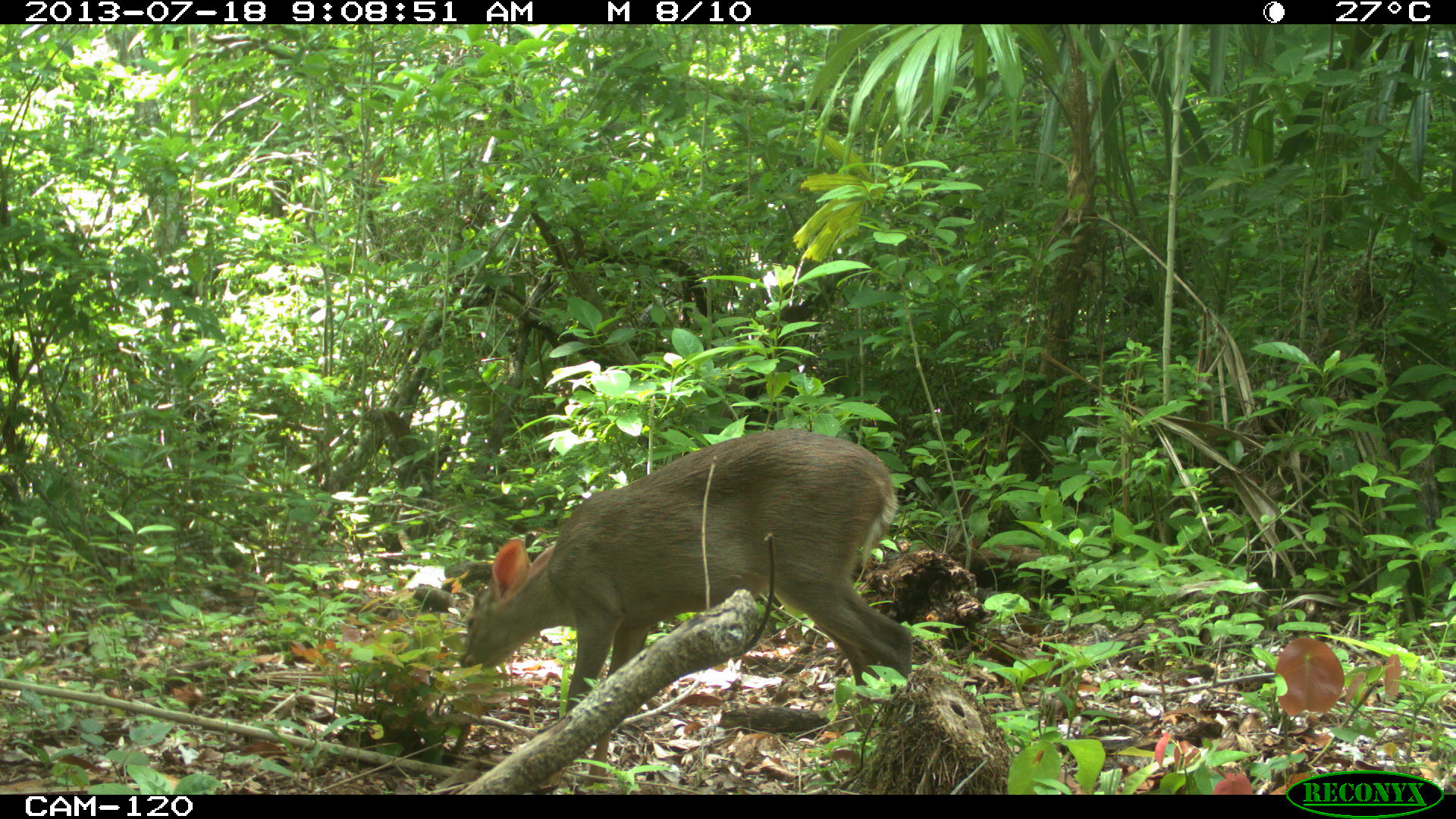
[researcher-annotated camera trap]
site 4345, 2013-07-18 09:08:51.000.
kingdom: Animalia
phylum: Chordata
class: Mammalia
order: Artiodactyla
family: Cervidae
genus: Odocoileus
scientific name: Odocoileus virginianus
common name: white-tailed deer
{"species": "Odocoileus virginianus (white-tailed deer)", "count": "1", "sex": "female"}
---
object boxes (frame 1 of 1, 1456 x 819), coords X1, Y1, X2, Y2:
odocoileus virginianus: 457, 429, 913, 713